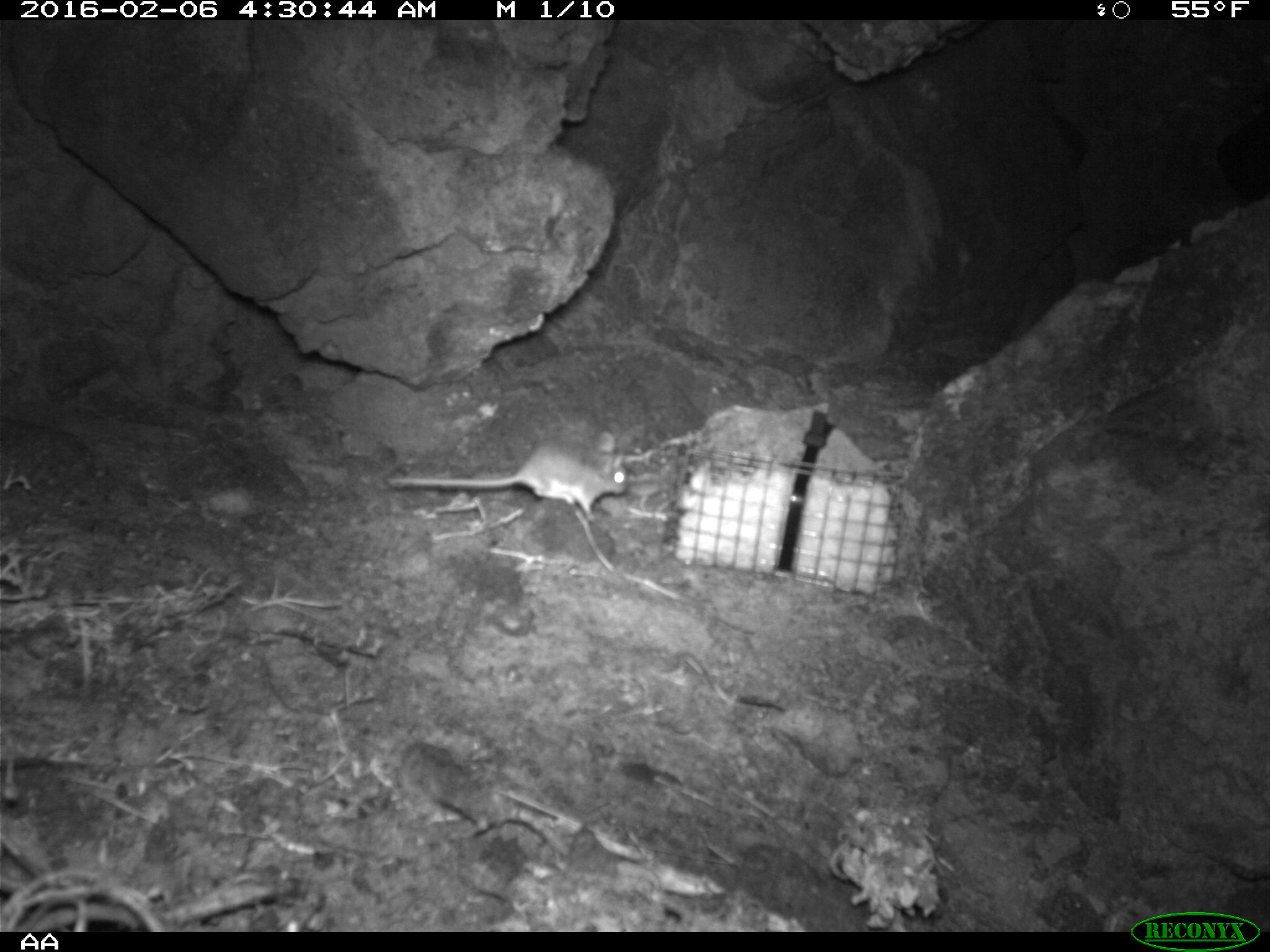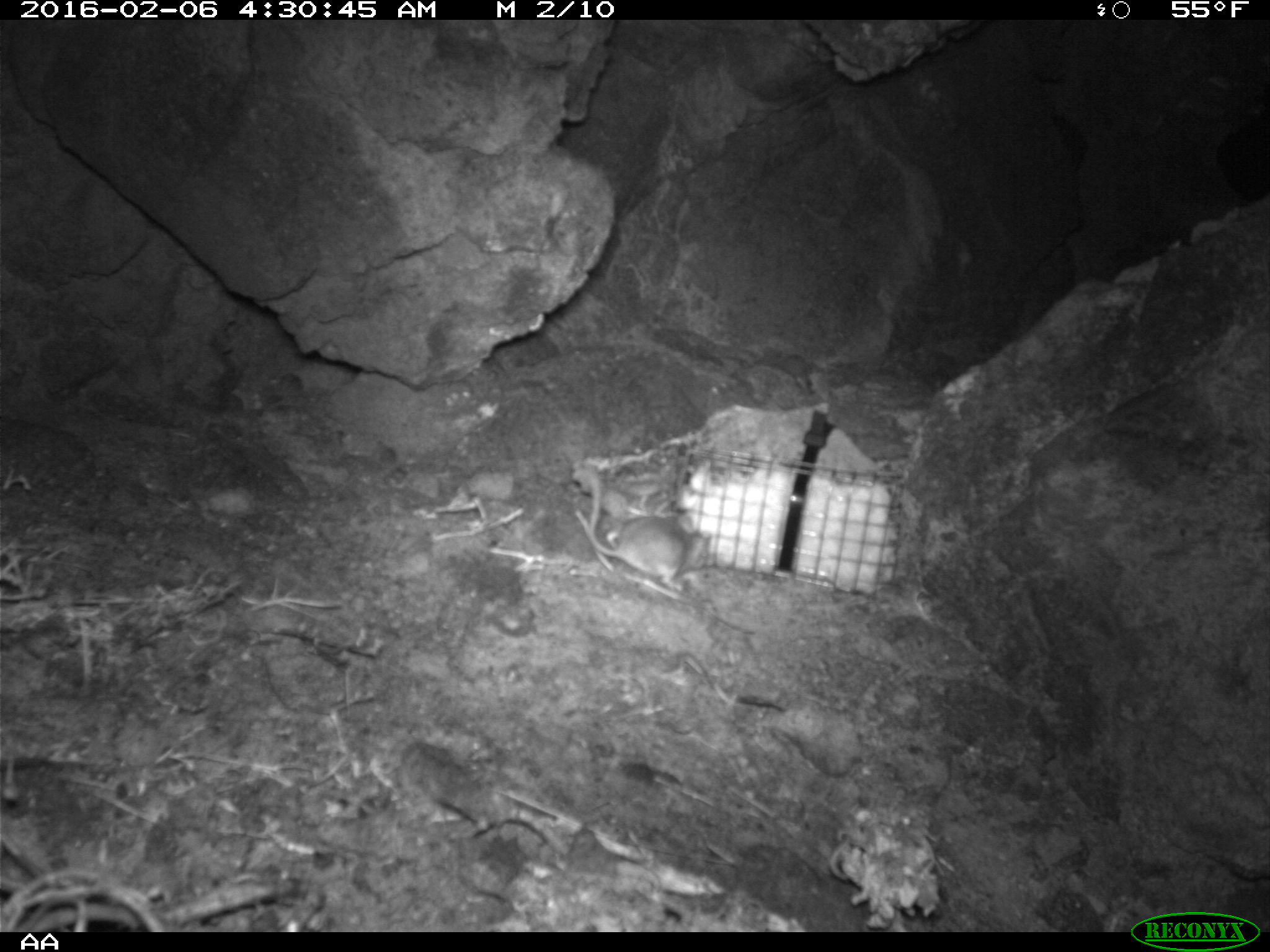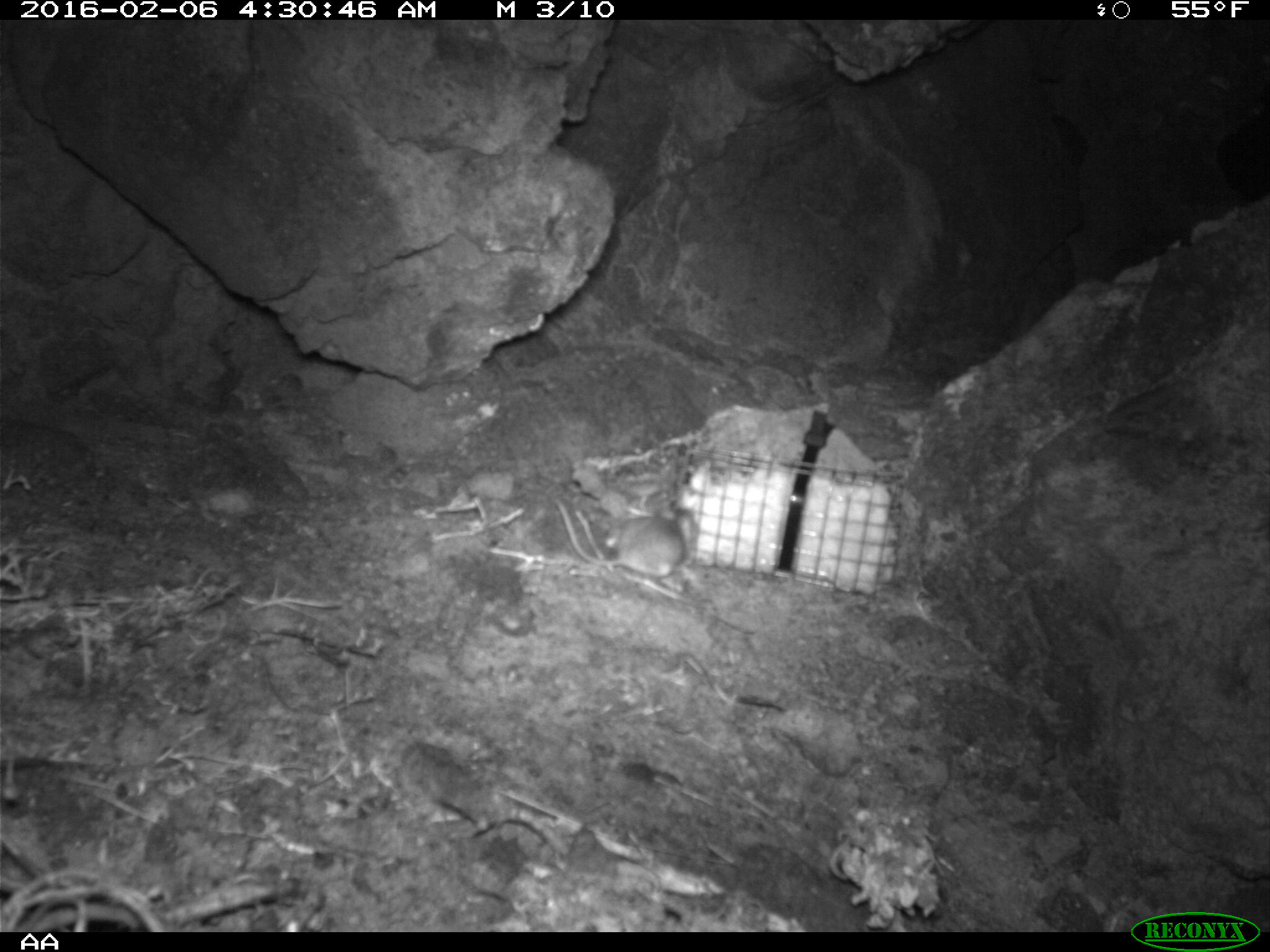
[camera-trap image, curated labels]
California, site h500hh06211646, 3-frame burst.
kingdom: Animalia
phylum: Chordata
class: Mammalia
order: Rodentia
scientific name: Rodentia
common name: rodent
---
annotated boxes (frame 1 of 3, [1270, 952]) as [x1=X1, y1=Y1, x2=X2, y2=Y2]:
rodent: [x1=384, y1=430, x2=628, y2=522]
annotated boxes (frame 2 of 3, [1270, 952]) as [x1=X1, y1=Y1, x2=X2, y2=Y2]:
rodent: [x1=582, y1=465, x2=710, y2=588]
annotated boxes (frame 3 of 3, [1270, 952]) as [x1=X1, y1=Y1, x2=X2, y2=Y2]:
rodent: [x1=555, y1=498, x2=685, y2=577]